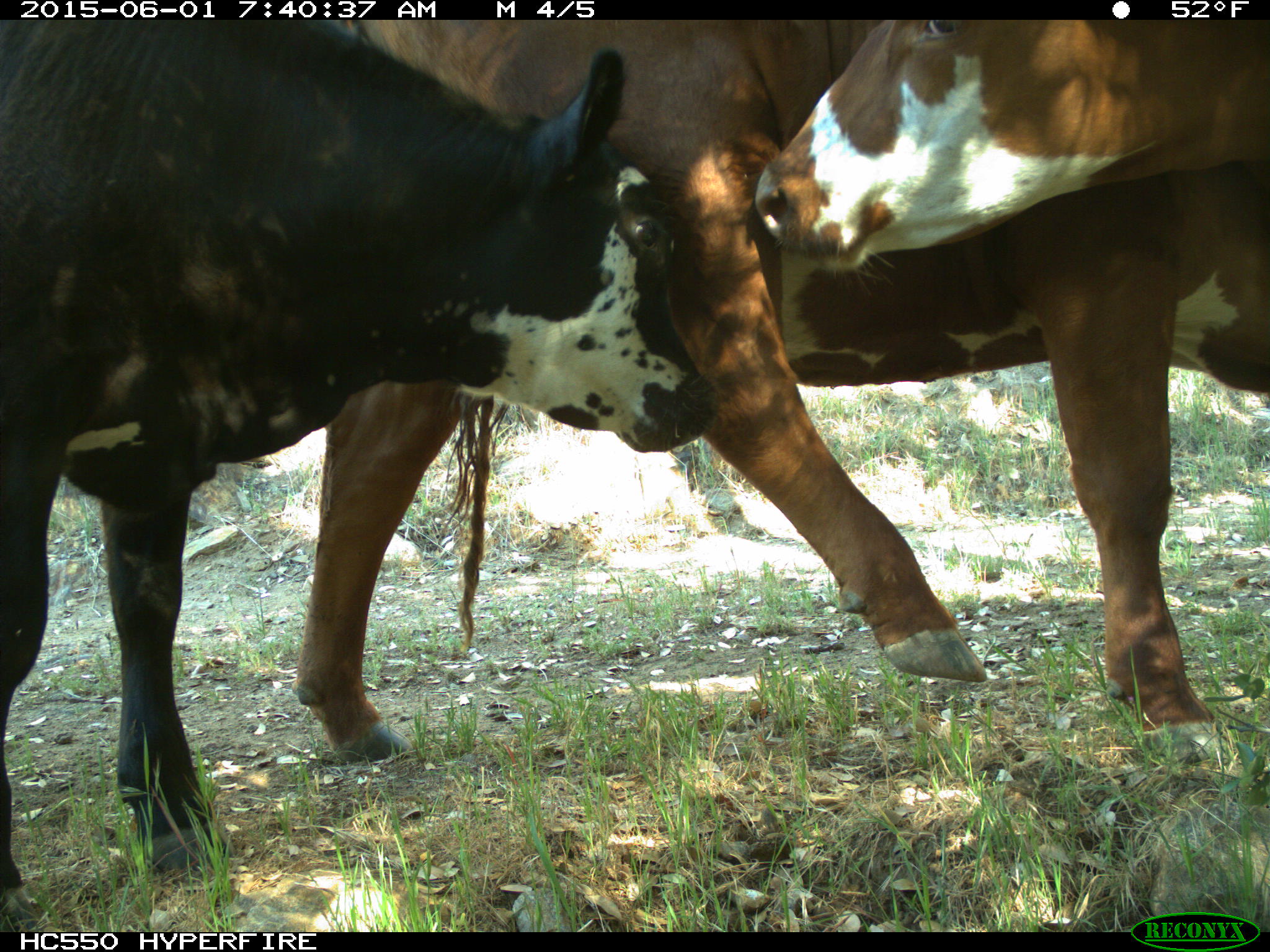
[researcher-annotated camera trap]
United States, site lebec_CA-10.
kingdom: Animalia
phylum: Chordata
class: Mammalia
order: Artiodactyla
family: Bovidae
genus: Bos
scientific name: Bos taurus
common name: domestic cow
Bos taurus (domestic cow).